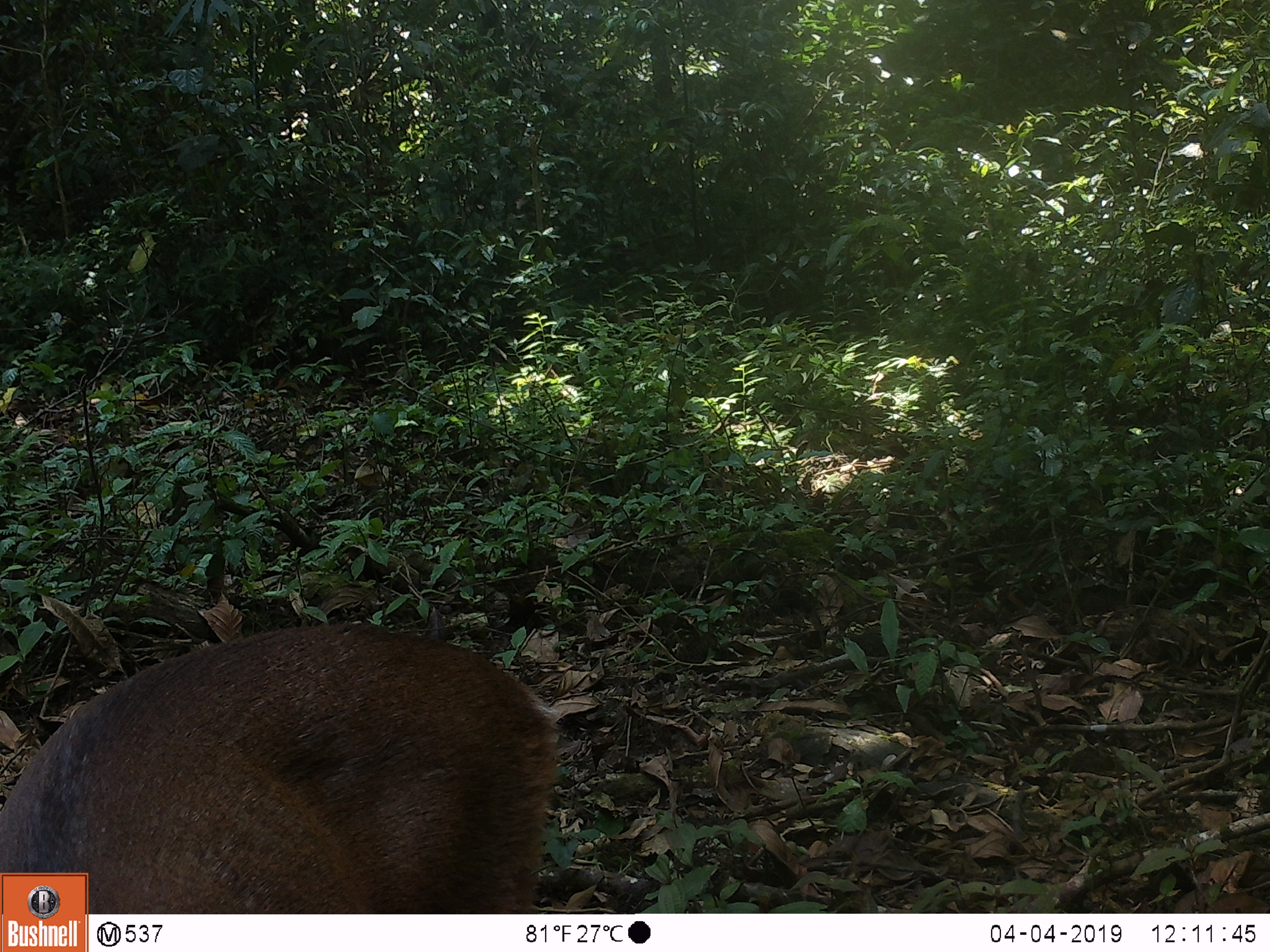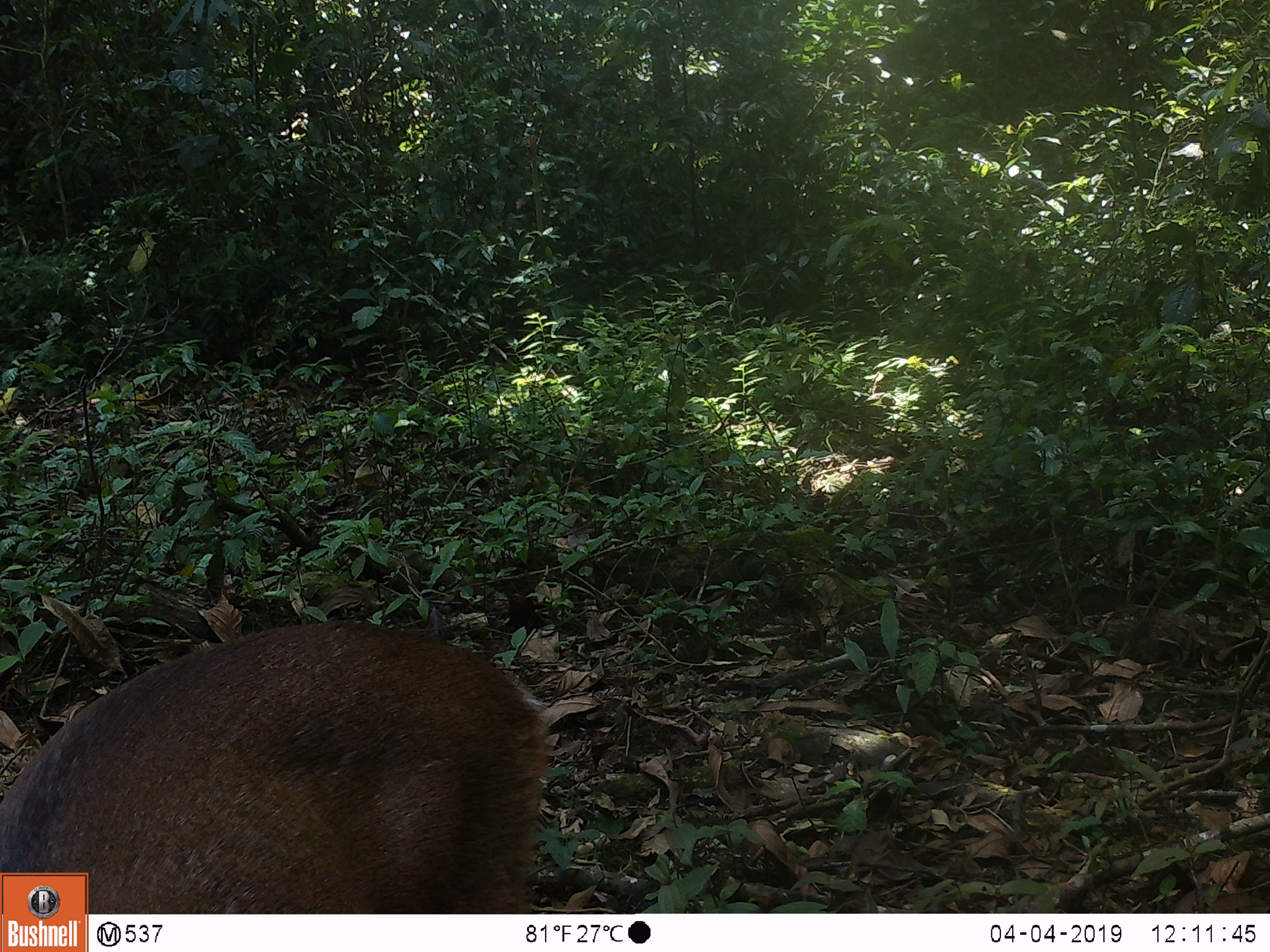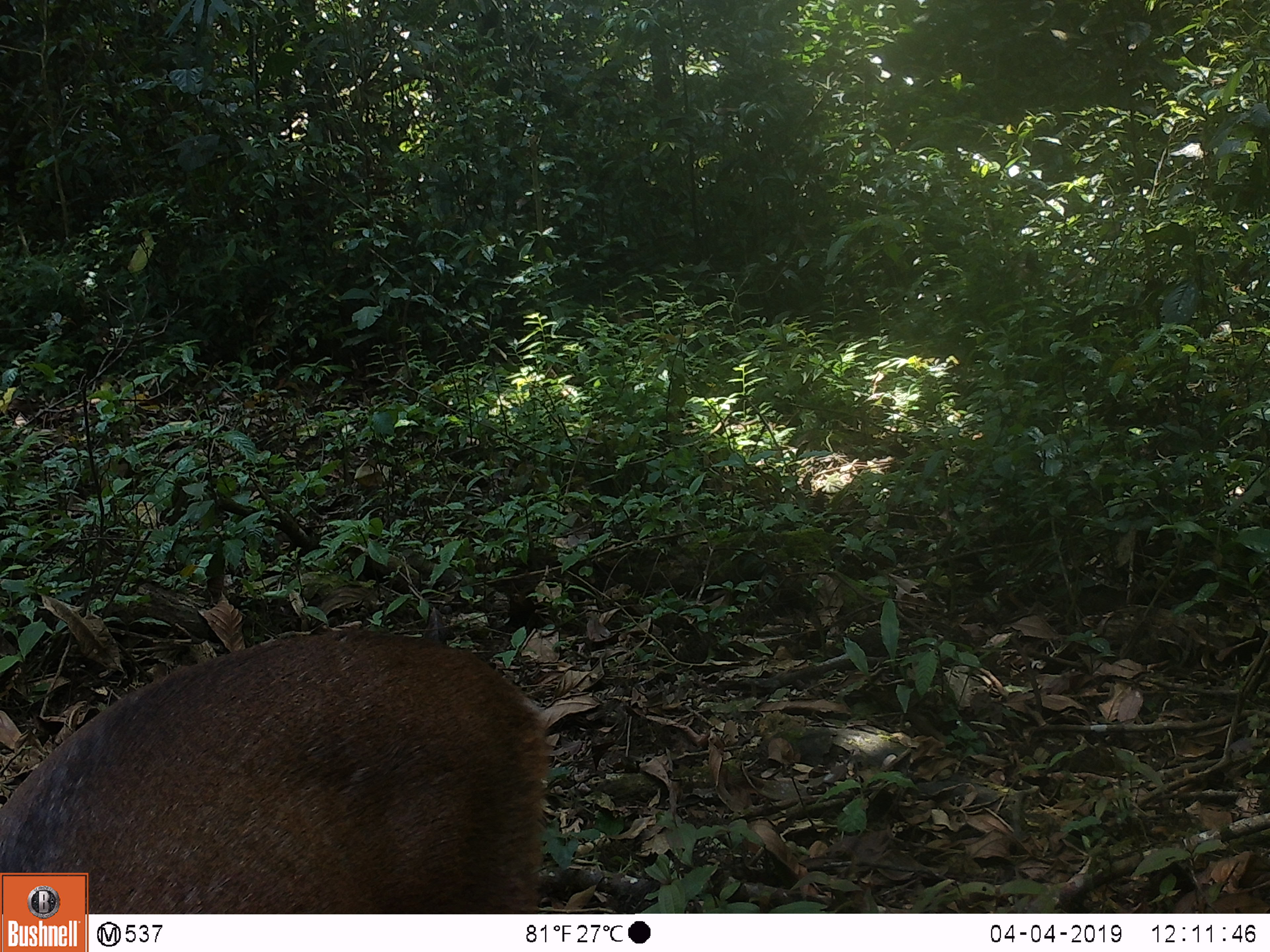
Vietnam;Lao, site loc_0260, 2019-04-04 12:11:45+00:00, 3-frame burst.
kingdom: Animalia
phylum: Chordata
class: Mammalia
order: Artiodactyla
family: Cervidae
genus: Muntiacus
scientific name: Muntiacus vuquangensis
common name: large-antlered muntjac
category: large antlered muntjac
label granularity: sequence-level